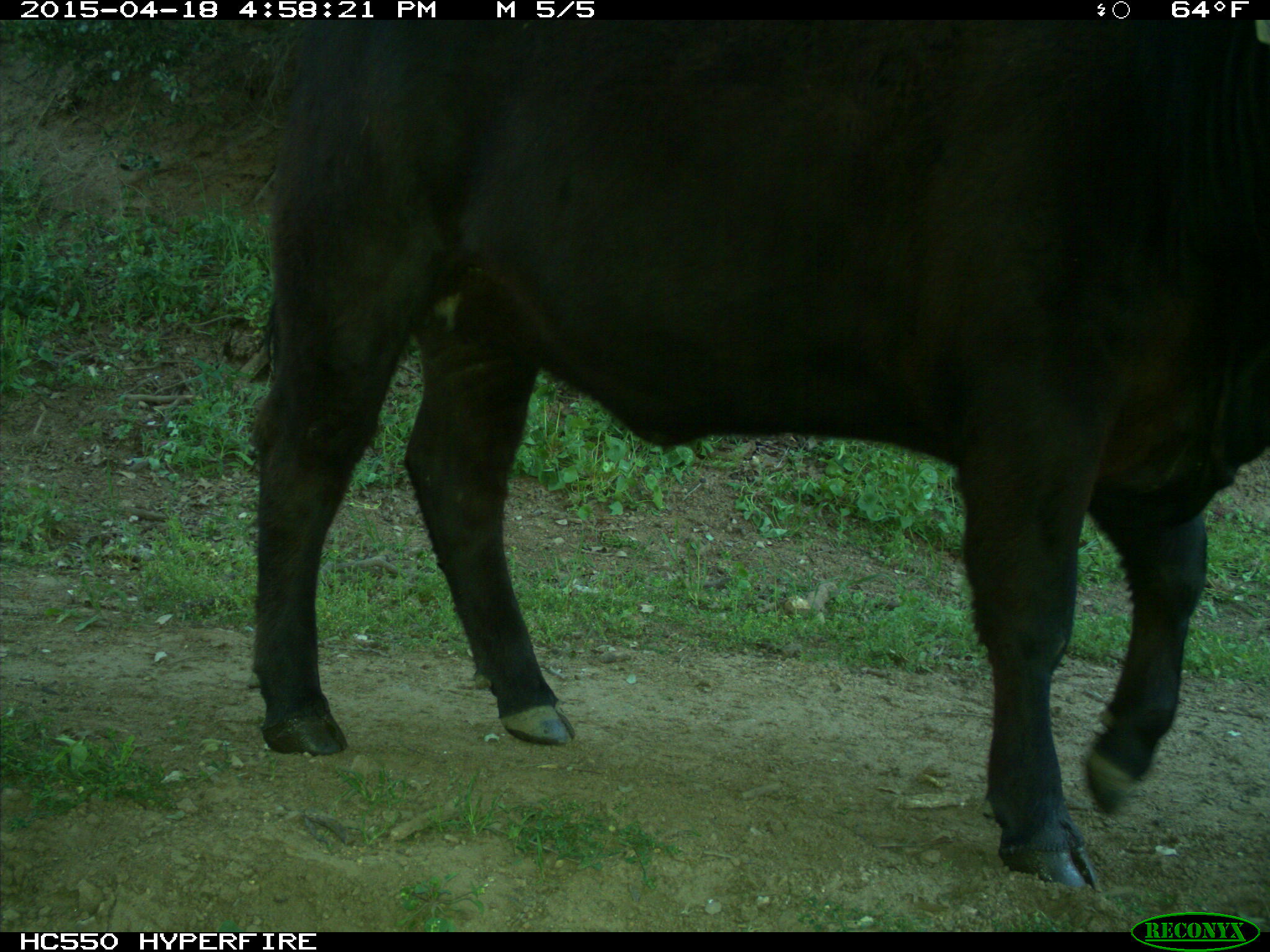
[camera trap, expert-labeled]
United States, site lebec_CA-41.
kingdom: Animalia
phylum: Chordata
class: Mammalia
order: Artiodactyla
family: Bovidae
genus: Bos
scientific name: Bos taurus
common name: domestic cow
Bos taurus (domestic cow).